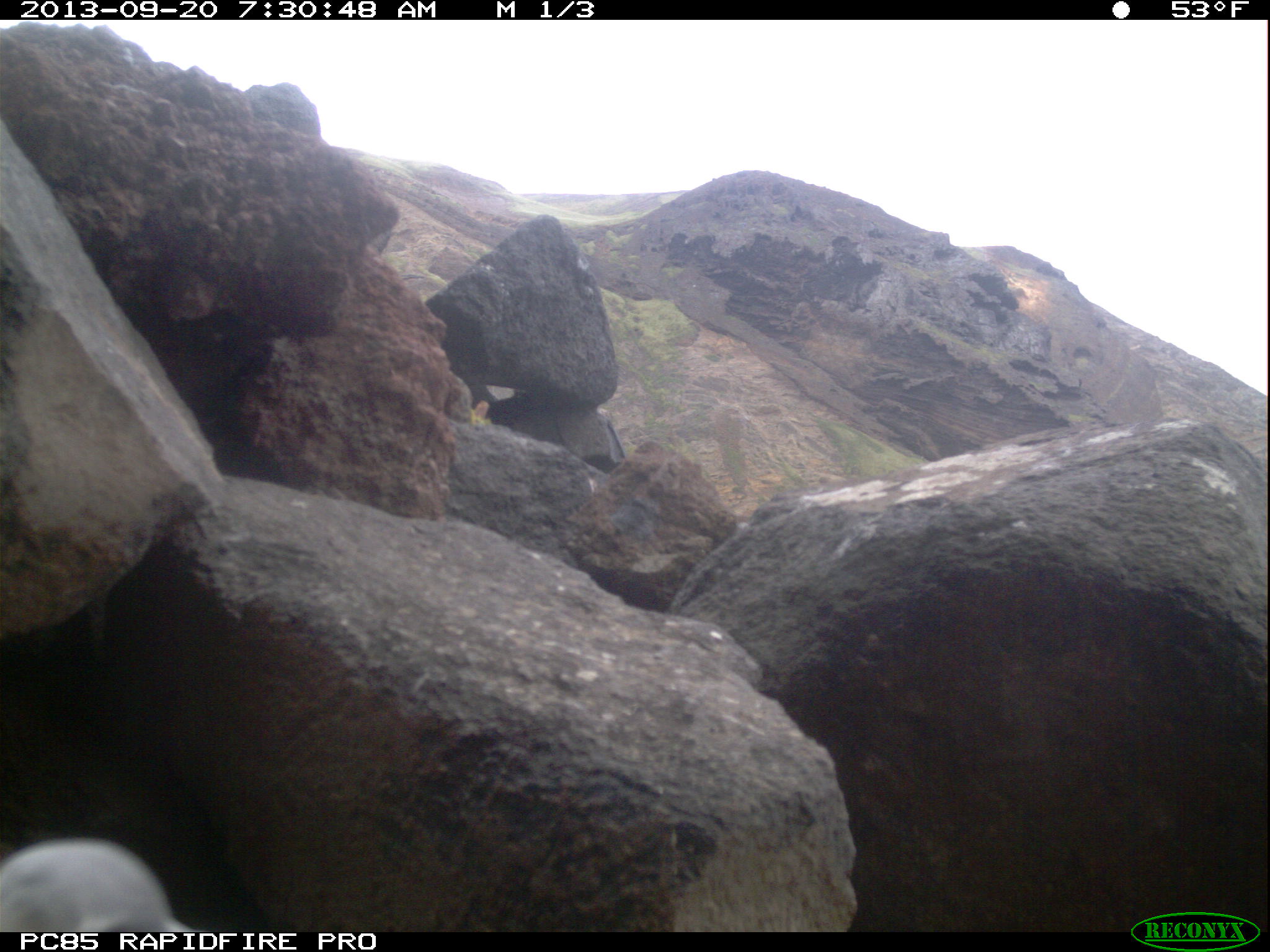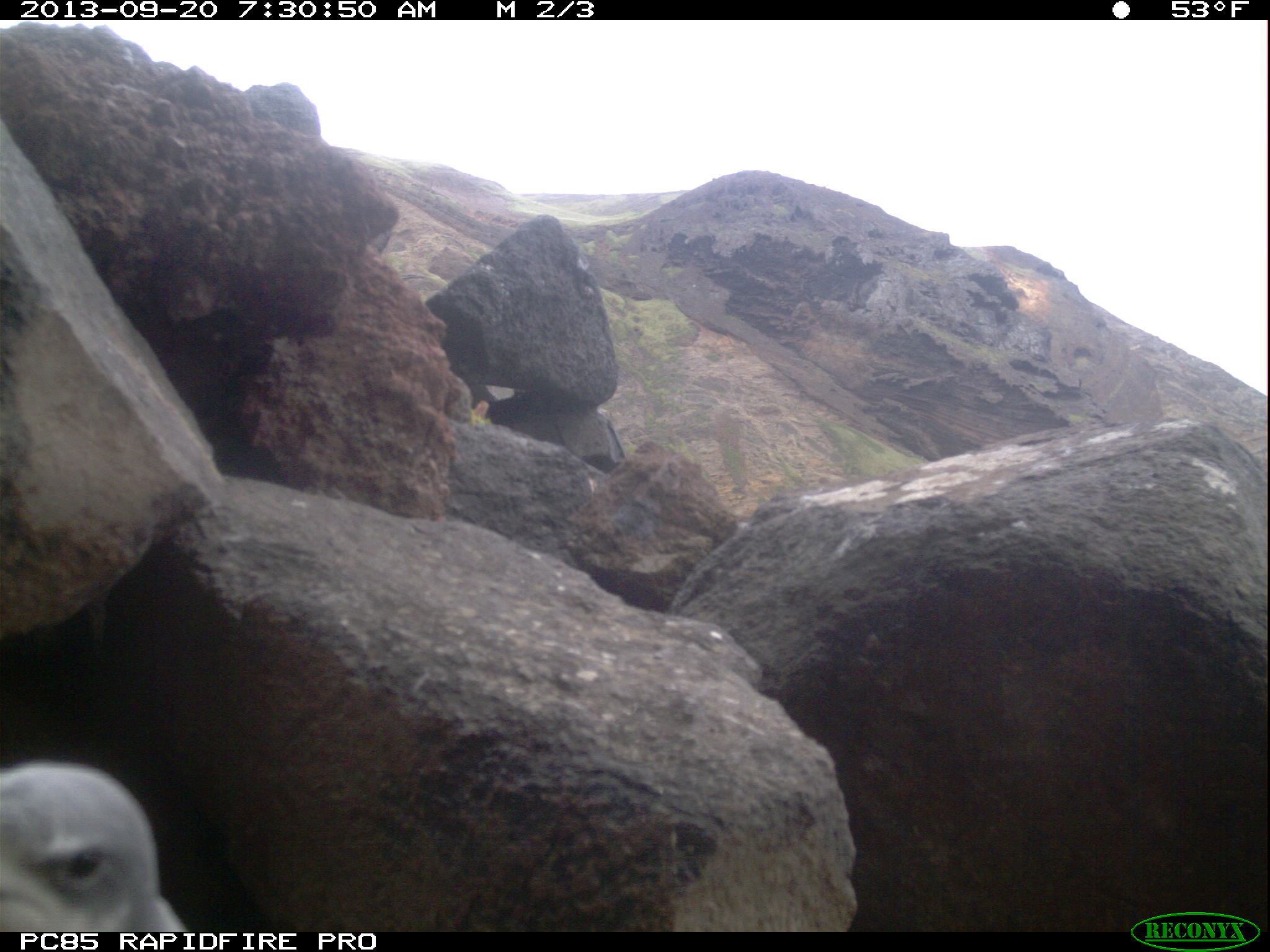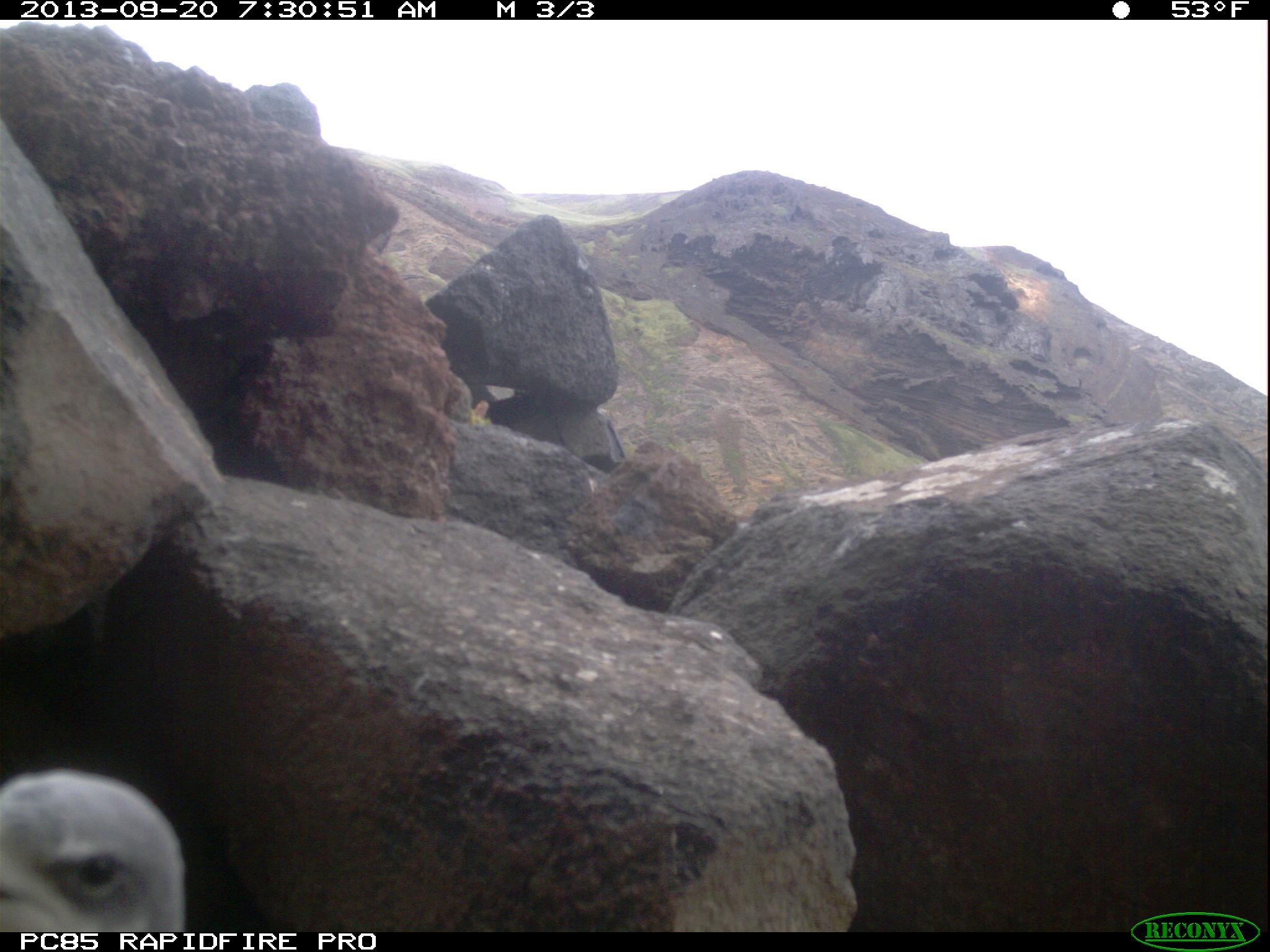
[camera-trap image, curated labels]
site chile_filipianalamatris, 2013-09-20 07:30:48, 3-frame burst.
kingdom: Animalia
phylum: Chordata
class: Aves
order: Procellariiformes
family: Procellariidae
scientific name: Procellariidae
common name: petrel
Petrel (Procellariidae).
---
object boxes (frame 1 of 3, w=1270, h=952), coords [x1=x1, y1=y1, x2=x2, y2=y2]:
petrel: [x1=0, y1=835, x2=183, y2=931]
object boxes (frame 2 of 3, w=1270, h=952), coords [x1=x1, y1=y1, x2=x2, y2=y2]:
petrel: [x1=0, y1=757, x2=190, y2=935]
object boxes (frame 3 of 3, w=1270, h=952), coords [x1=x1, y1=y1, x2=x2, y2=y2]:
petrel: [x1=0, y1=762, x2=192, y2=928]